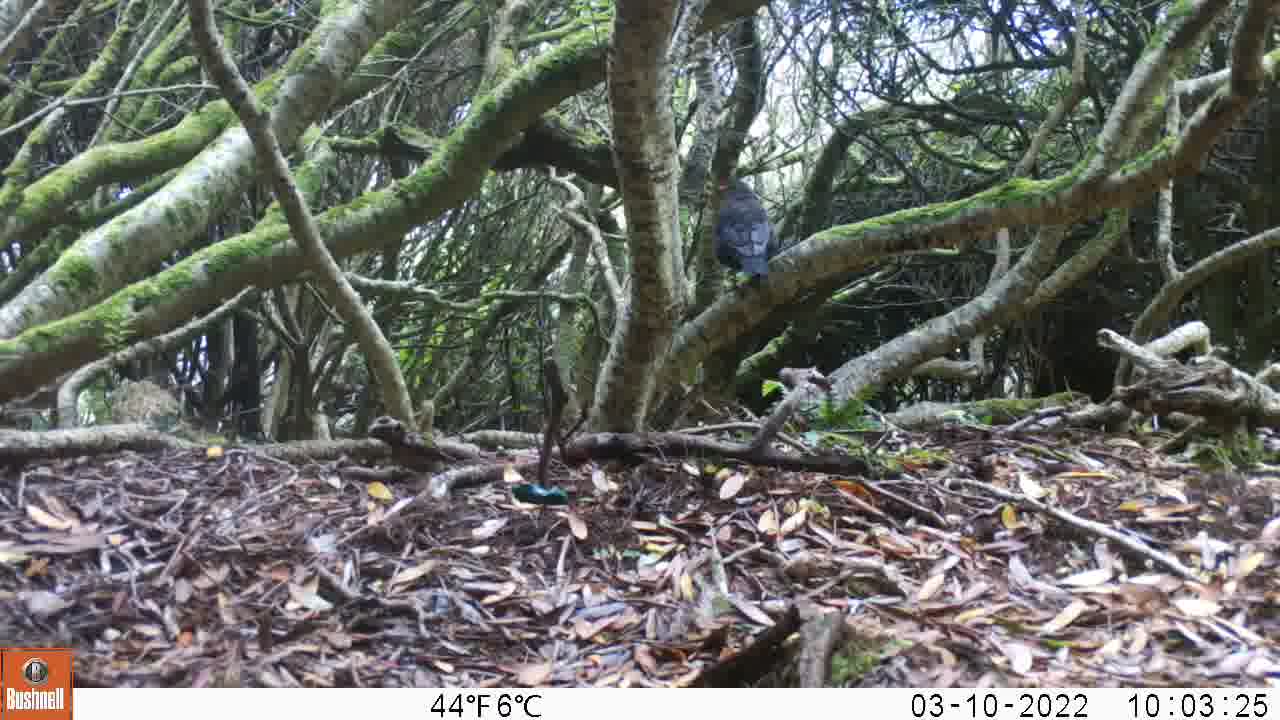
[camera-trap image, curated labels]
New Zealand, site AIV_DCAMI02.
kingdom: Animalia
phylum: Chordata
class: Aves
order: Passeriformes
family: Turdidae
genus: Turdus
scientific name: Turdus merula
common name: eurasian blackbird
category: blackbird